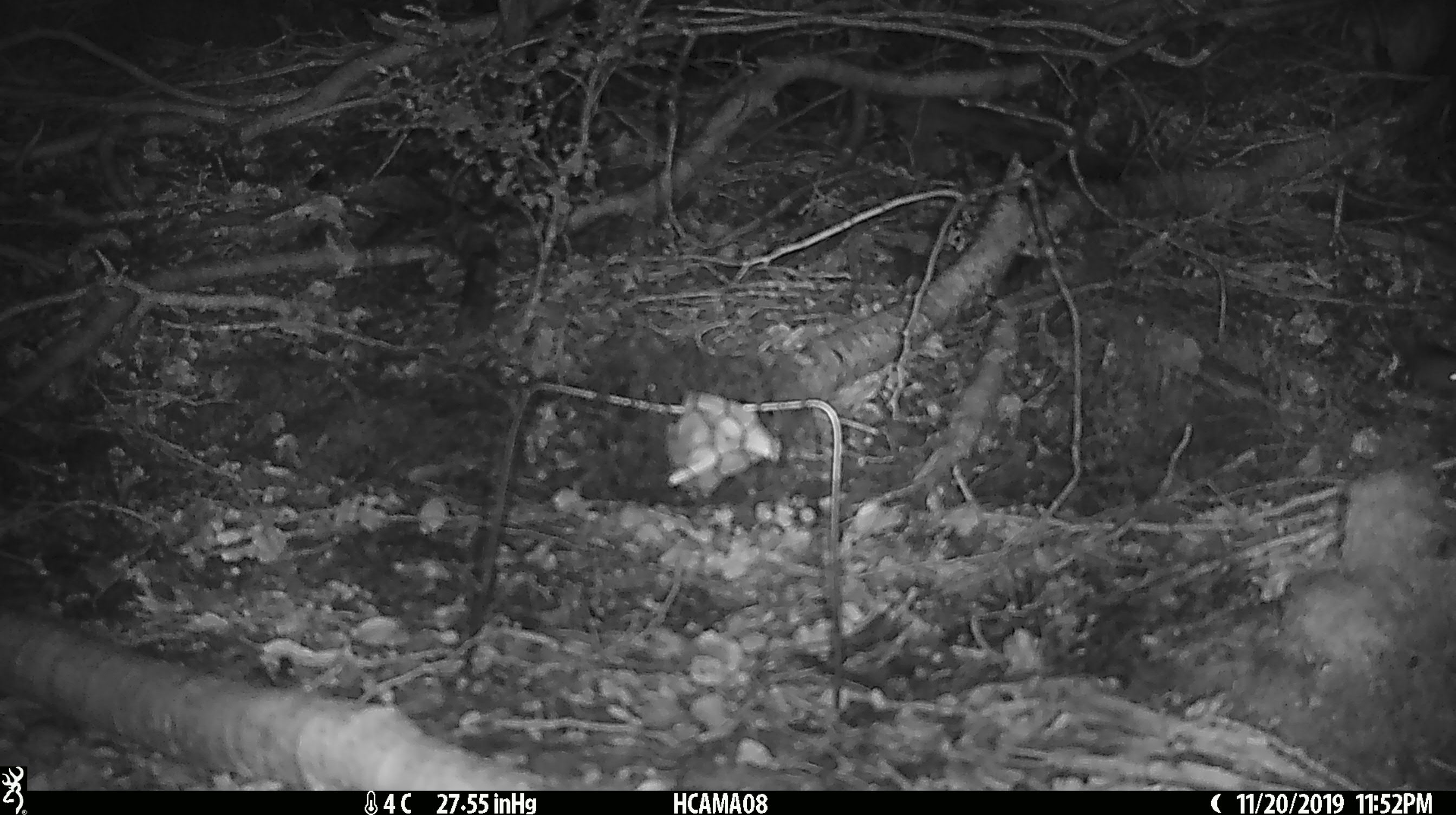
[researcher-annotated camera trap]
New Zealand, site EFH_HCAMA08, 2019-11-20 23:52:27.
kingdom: Animalia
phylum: Chordata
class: Mammalia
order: Rodentia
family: Muridae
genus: Mus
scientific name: Mus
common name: mouse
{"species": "mouse (Mus)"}